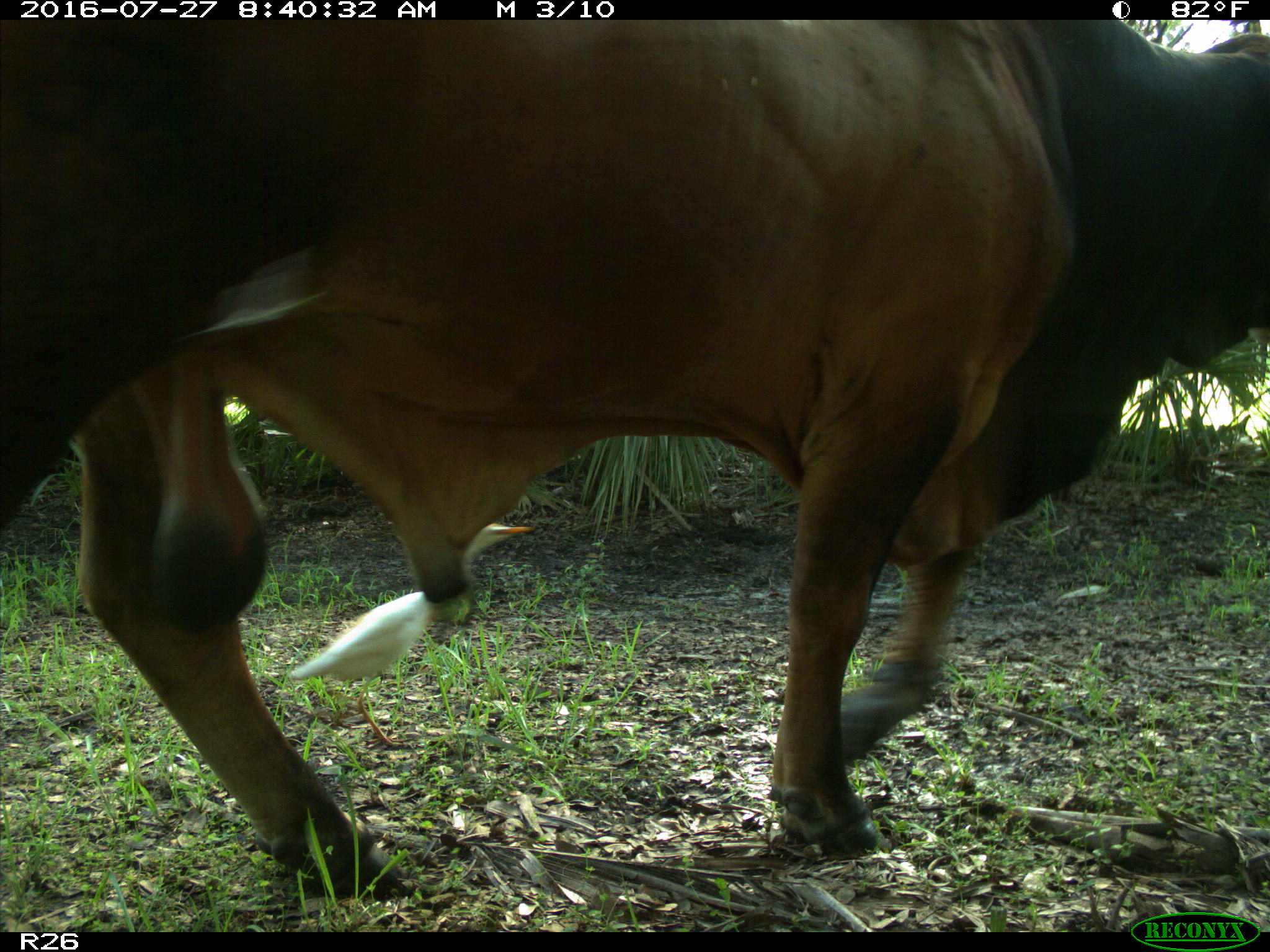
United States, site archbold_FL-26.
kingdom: Animalia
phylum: Chordata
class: Mammalia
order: Artiodactyla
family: Bovidae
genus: Bos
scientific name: Bos taurus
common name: domestic cow